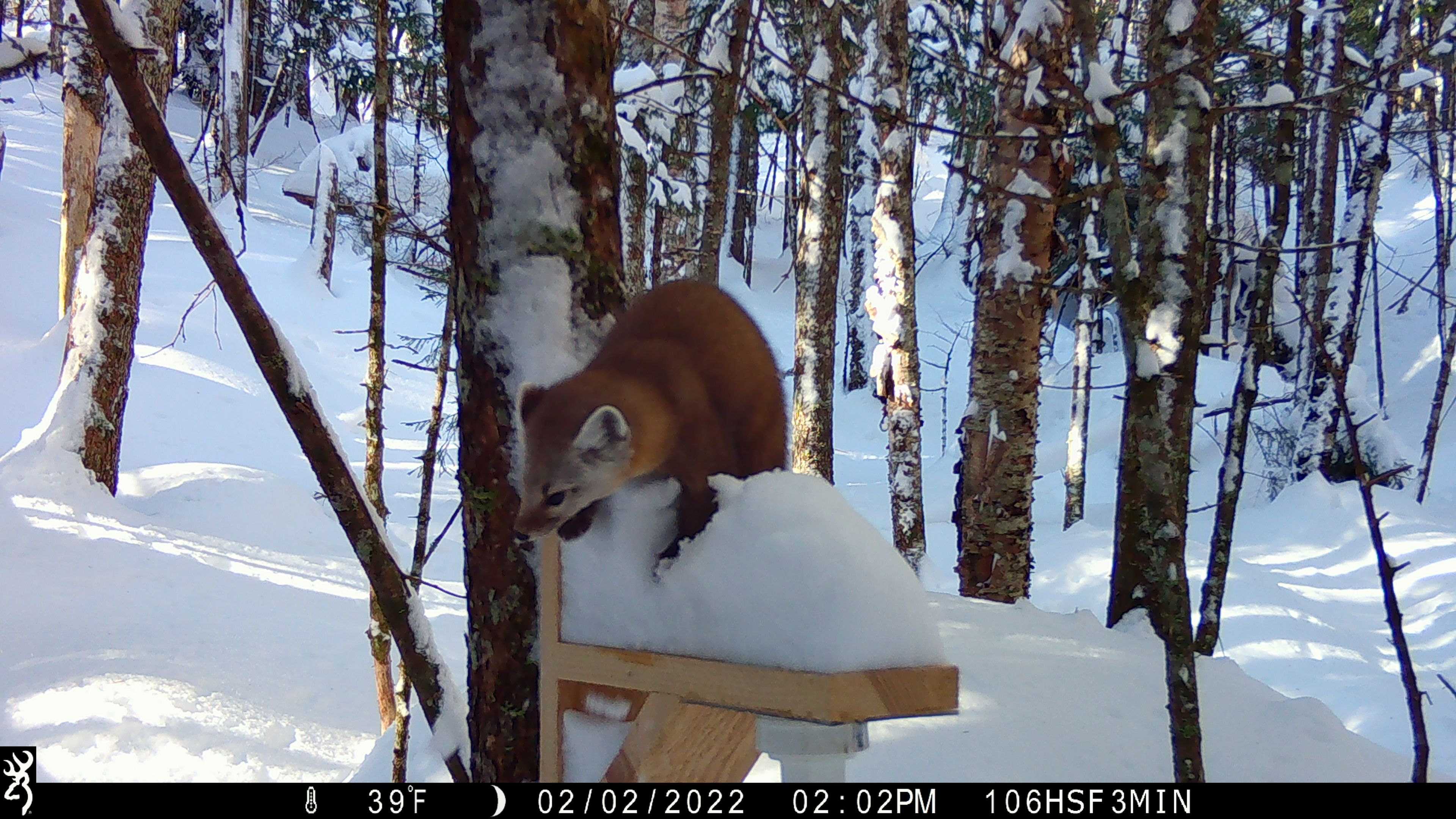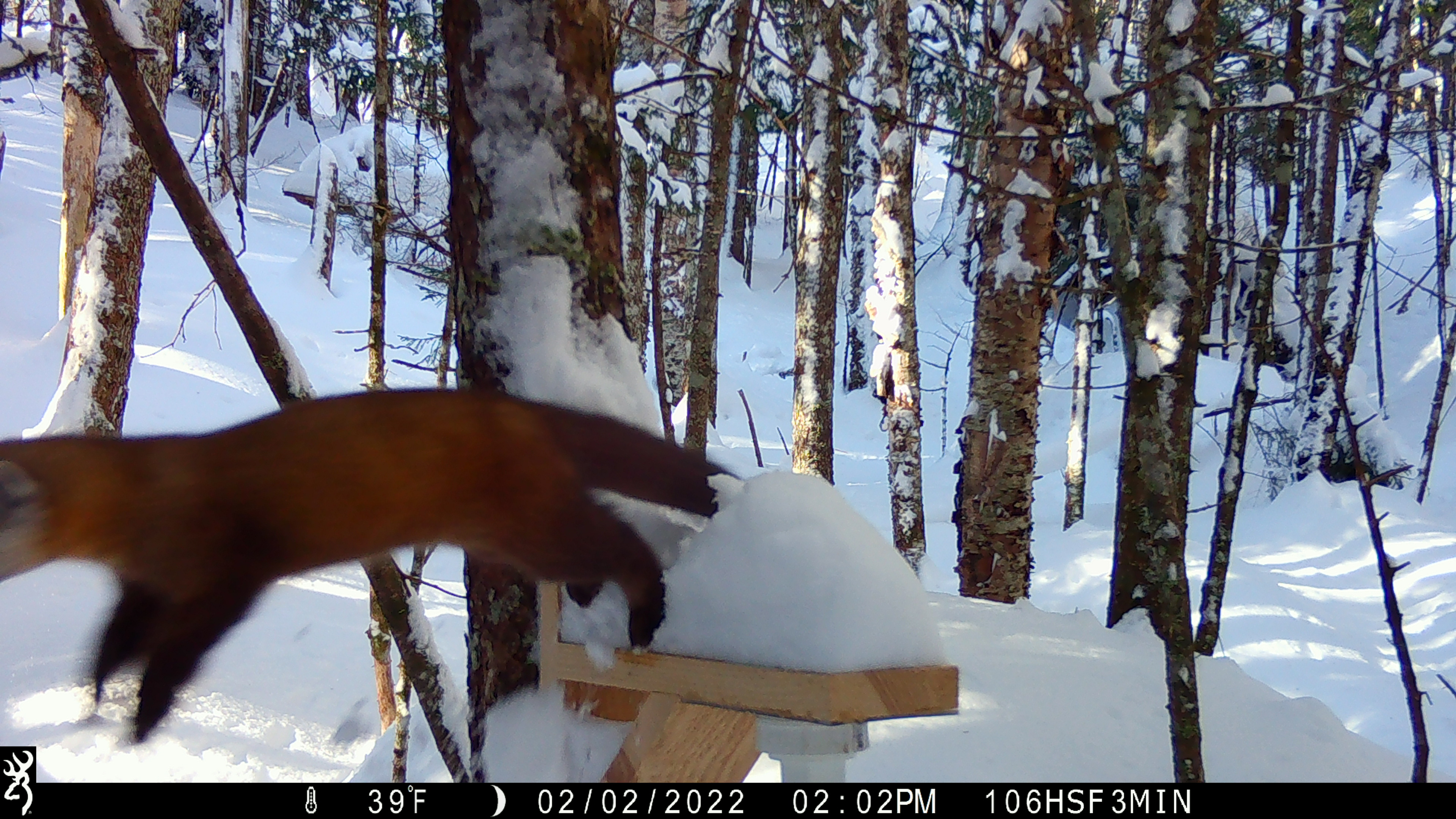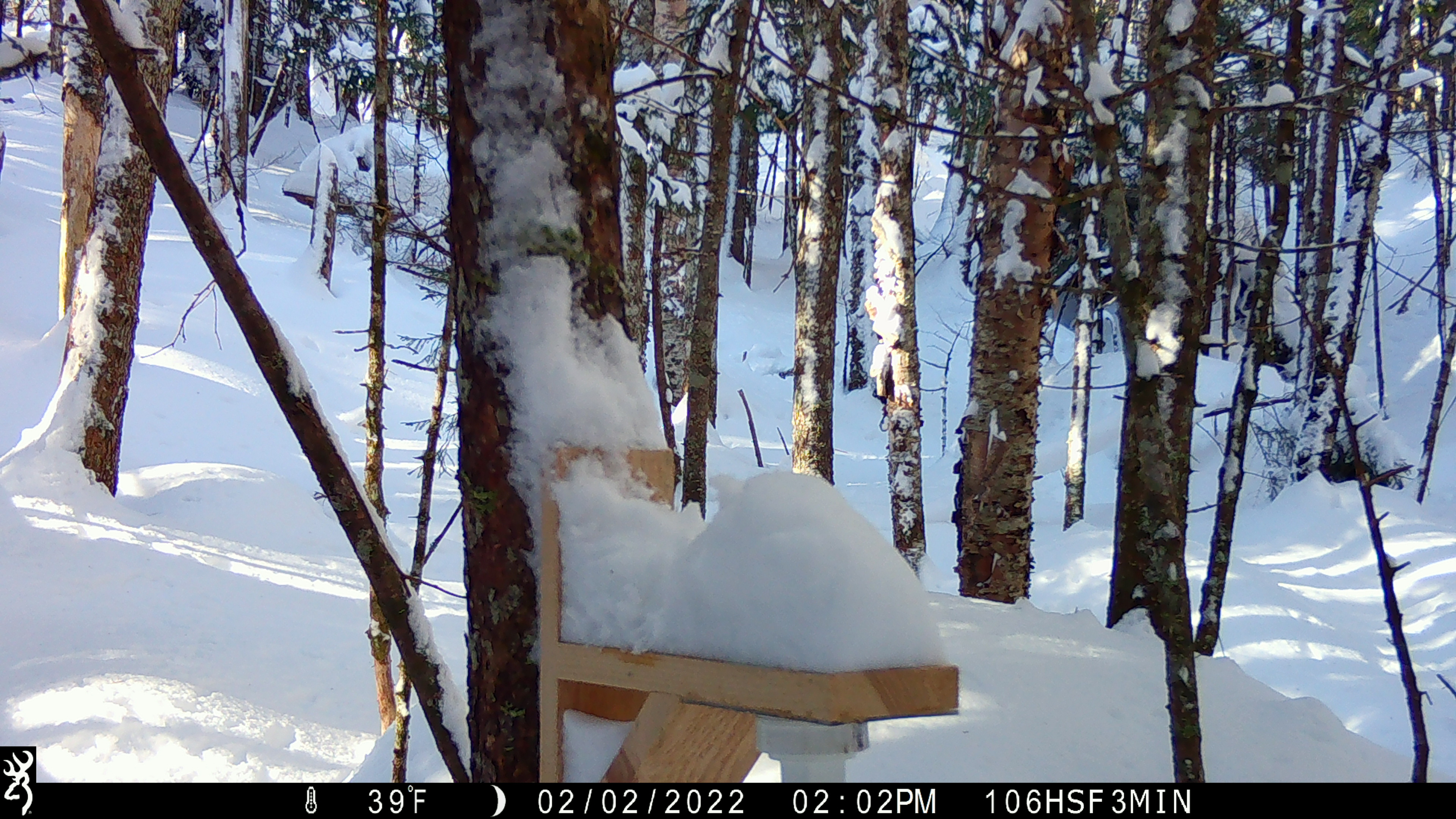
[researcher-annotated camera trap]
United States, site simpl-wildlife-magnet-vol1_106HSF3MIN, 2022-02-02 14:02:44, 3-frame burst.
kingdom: Animalia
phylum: Chordata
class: Mammalia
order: Carnivora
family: Mustelidae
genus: Martes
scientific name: Martes americana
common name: american marten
American marten (Martes americana).